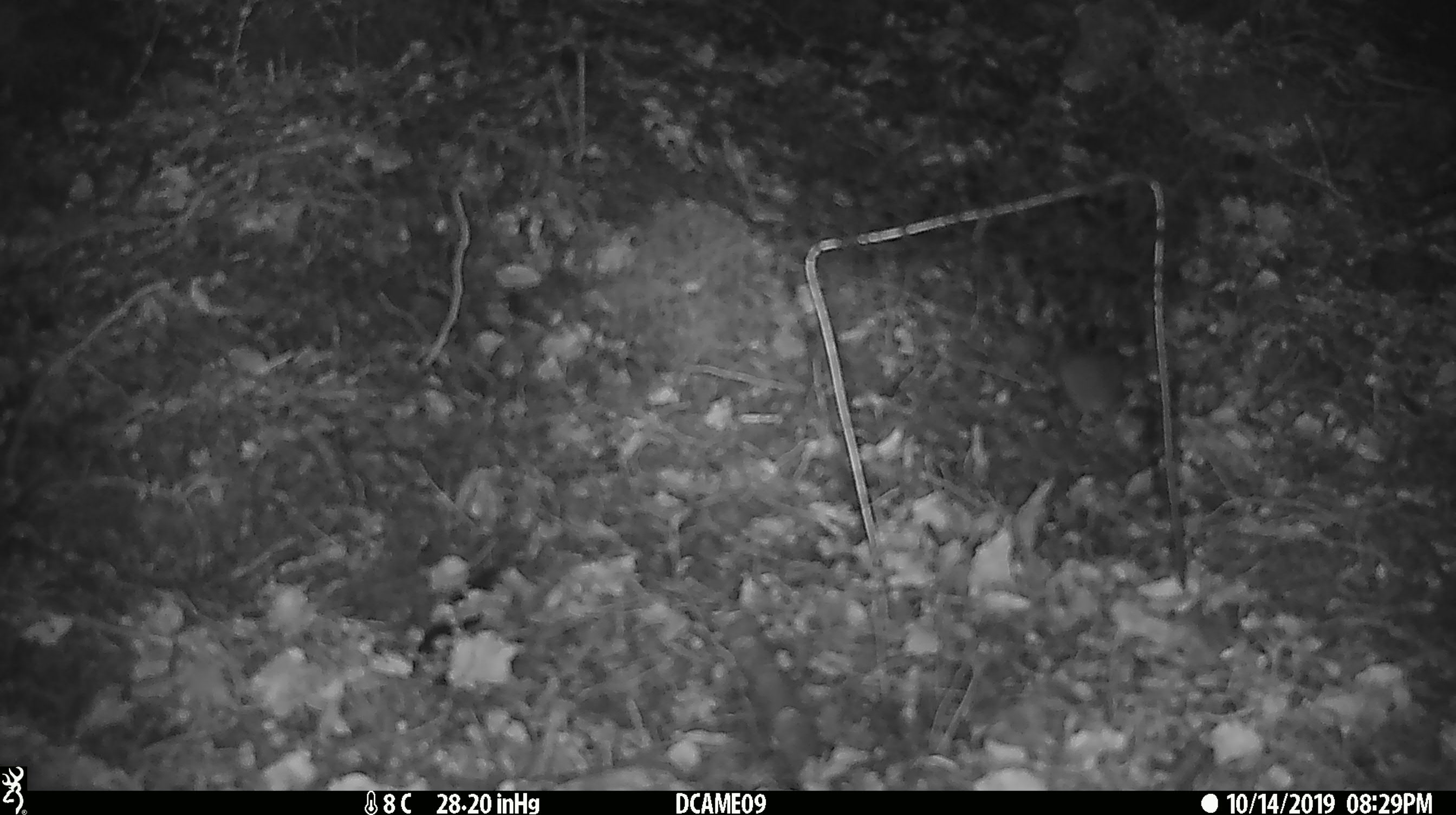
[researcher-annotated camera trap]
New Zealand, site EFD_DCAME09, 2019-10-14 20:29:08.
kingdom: Animalia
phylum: Chordata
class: Mammalia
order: Rodentia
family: Muridae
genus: Mus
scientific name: Mus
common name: mouse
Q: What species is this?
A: Mouse (Mus).